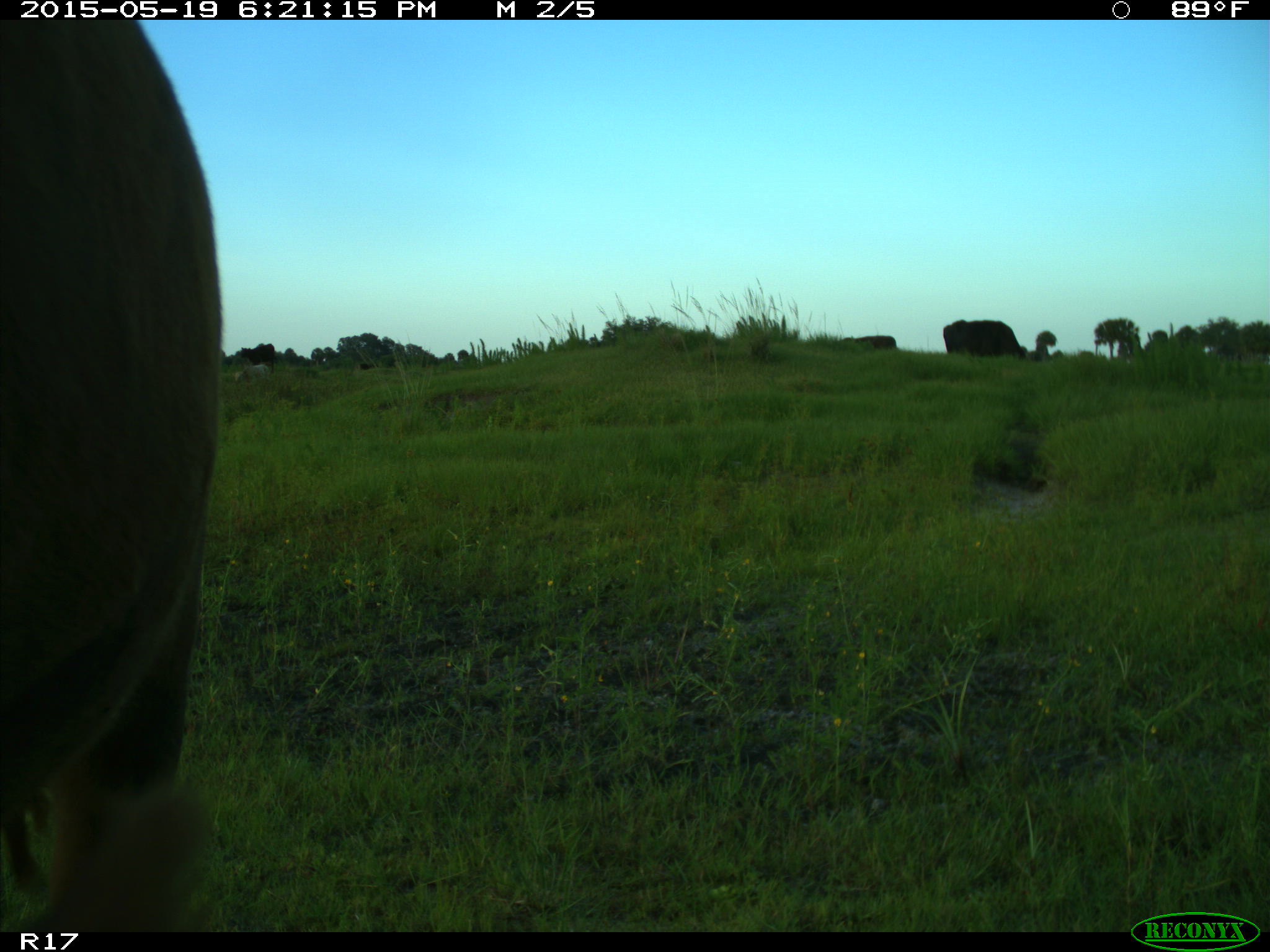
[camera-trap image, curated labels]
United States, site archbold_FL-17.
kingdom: Animalia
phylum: Chordata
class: Mammalia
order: Artiodactyla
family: Bovidae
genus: Bos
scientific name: Bos taurus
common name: domestic cow